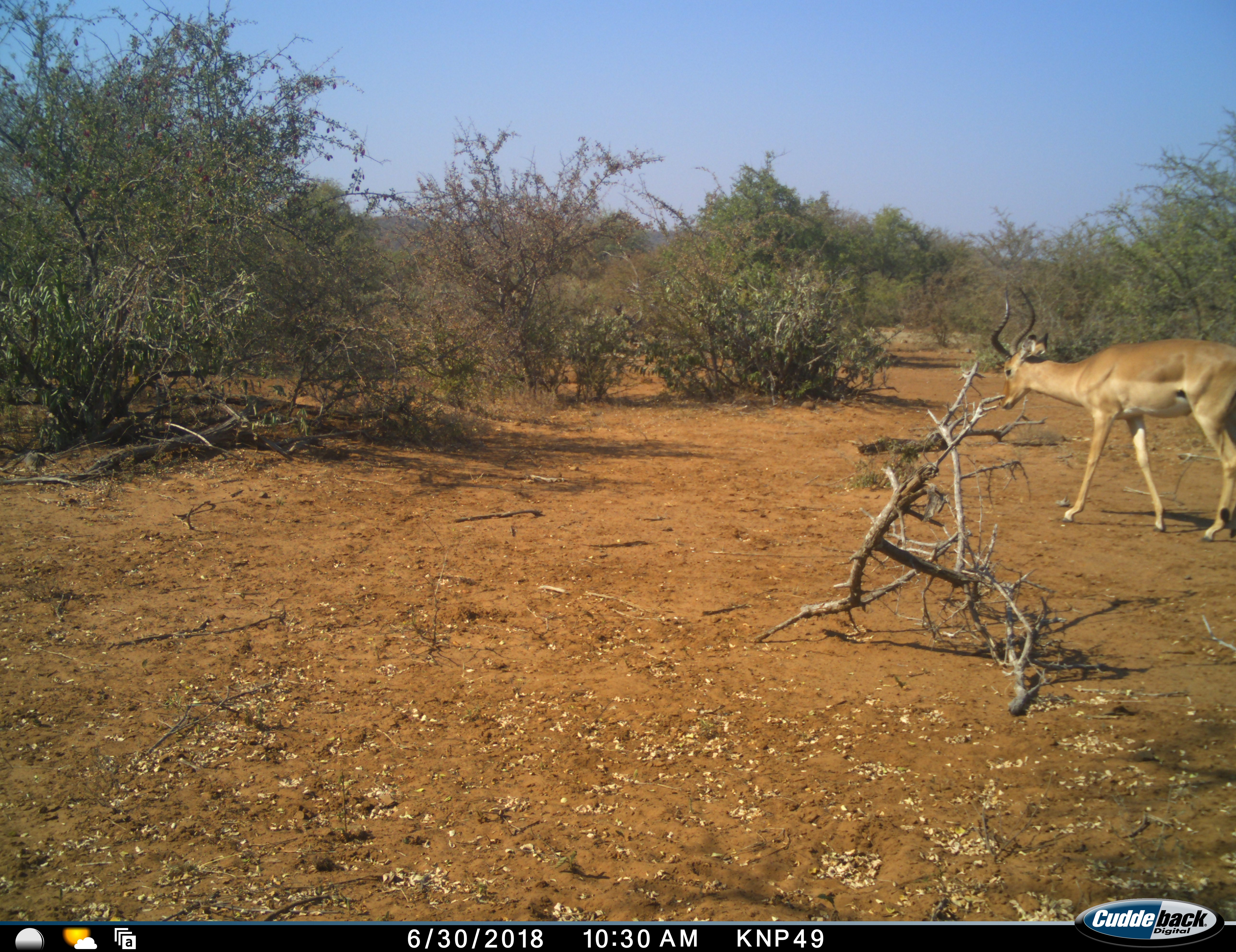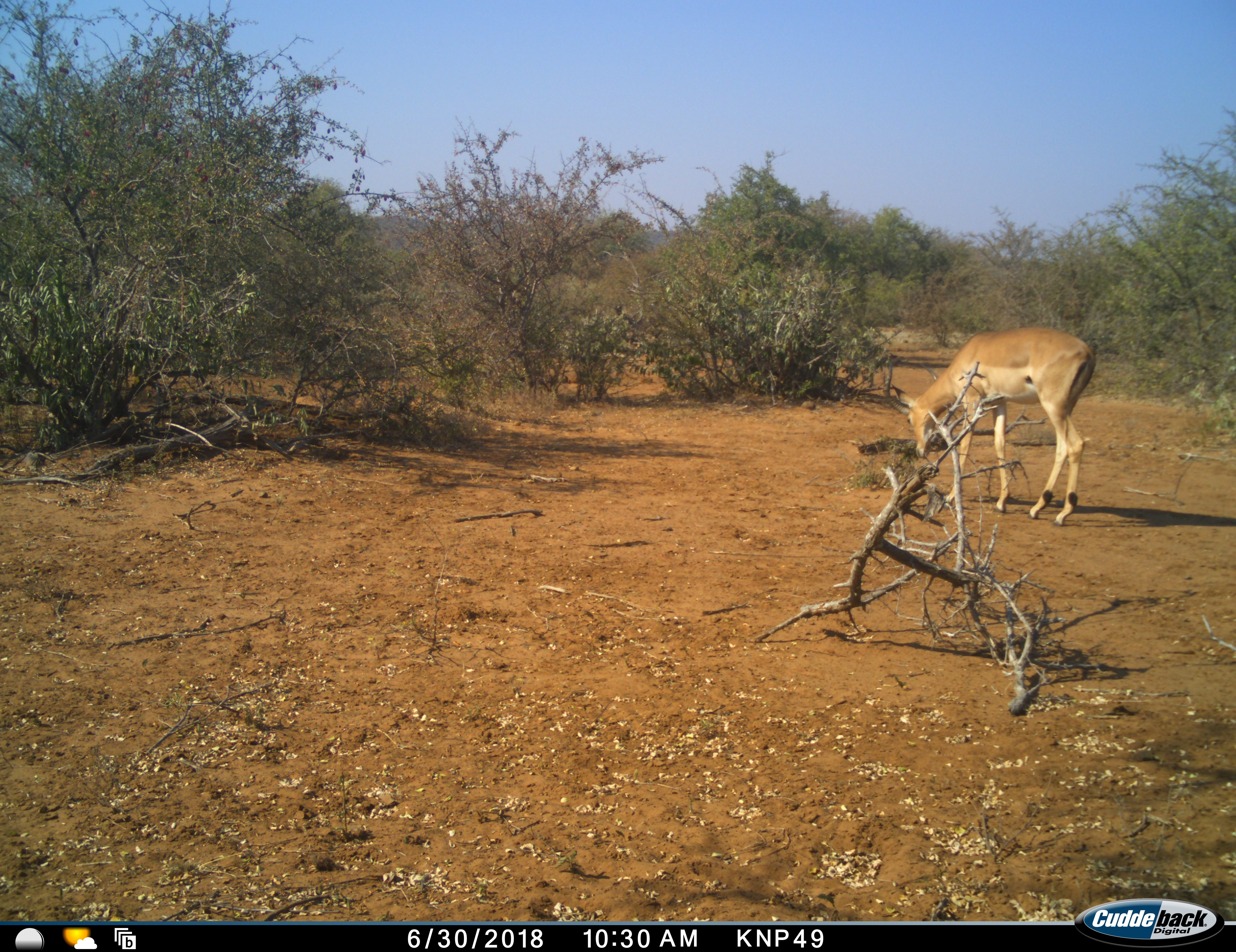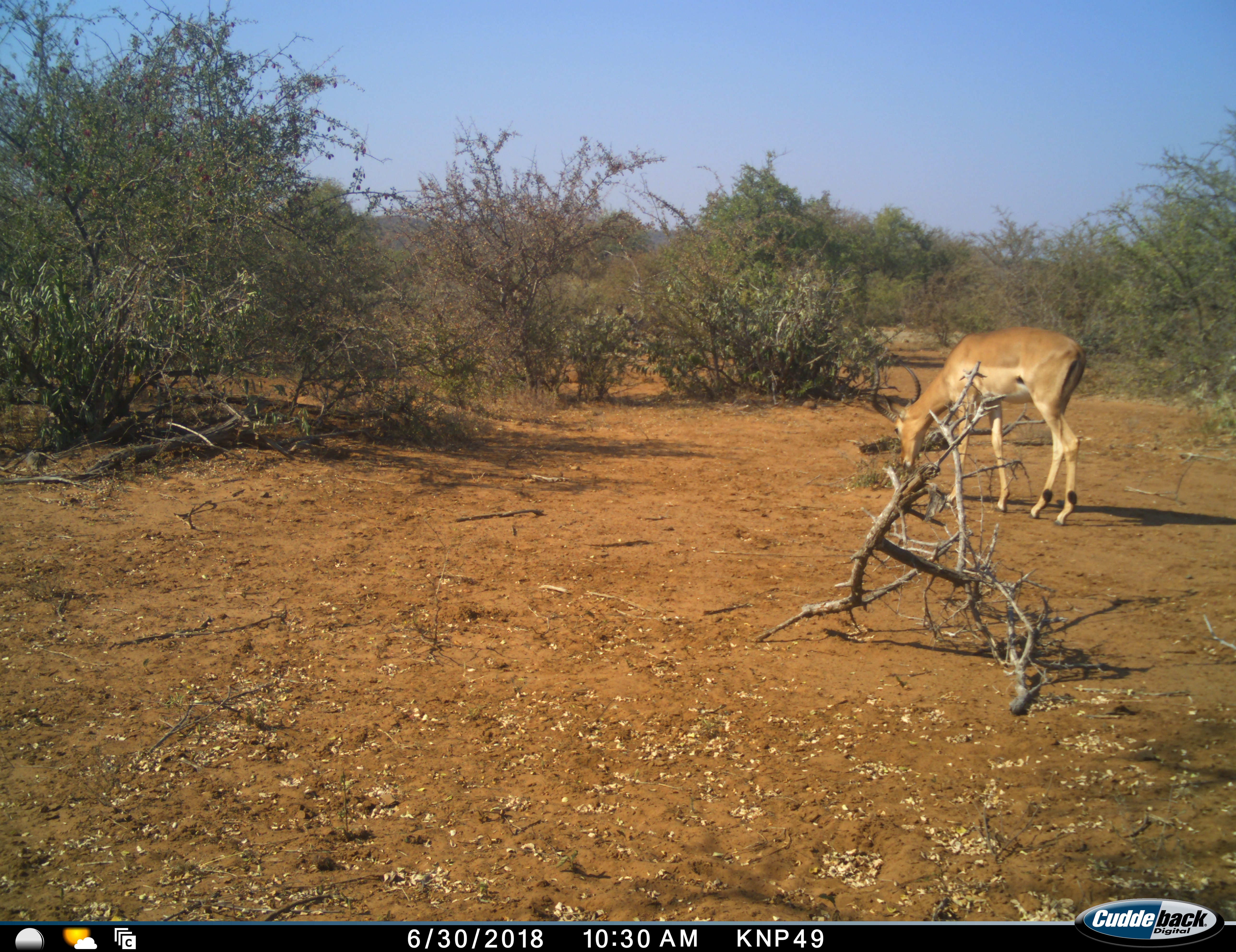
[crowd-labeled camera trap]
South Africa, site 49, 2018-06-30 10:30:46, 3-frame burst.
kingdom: Animalia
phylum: Chordata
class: Mammalia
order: Artiodactyla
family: Bovidae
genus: Aepyceros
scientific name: Aepyceros melampus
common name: impala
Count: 1.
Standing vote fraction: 11%.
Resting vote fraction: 0%.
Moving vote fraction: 78%.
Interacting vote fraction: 0%.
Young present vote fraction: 0%.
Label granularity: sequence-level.